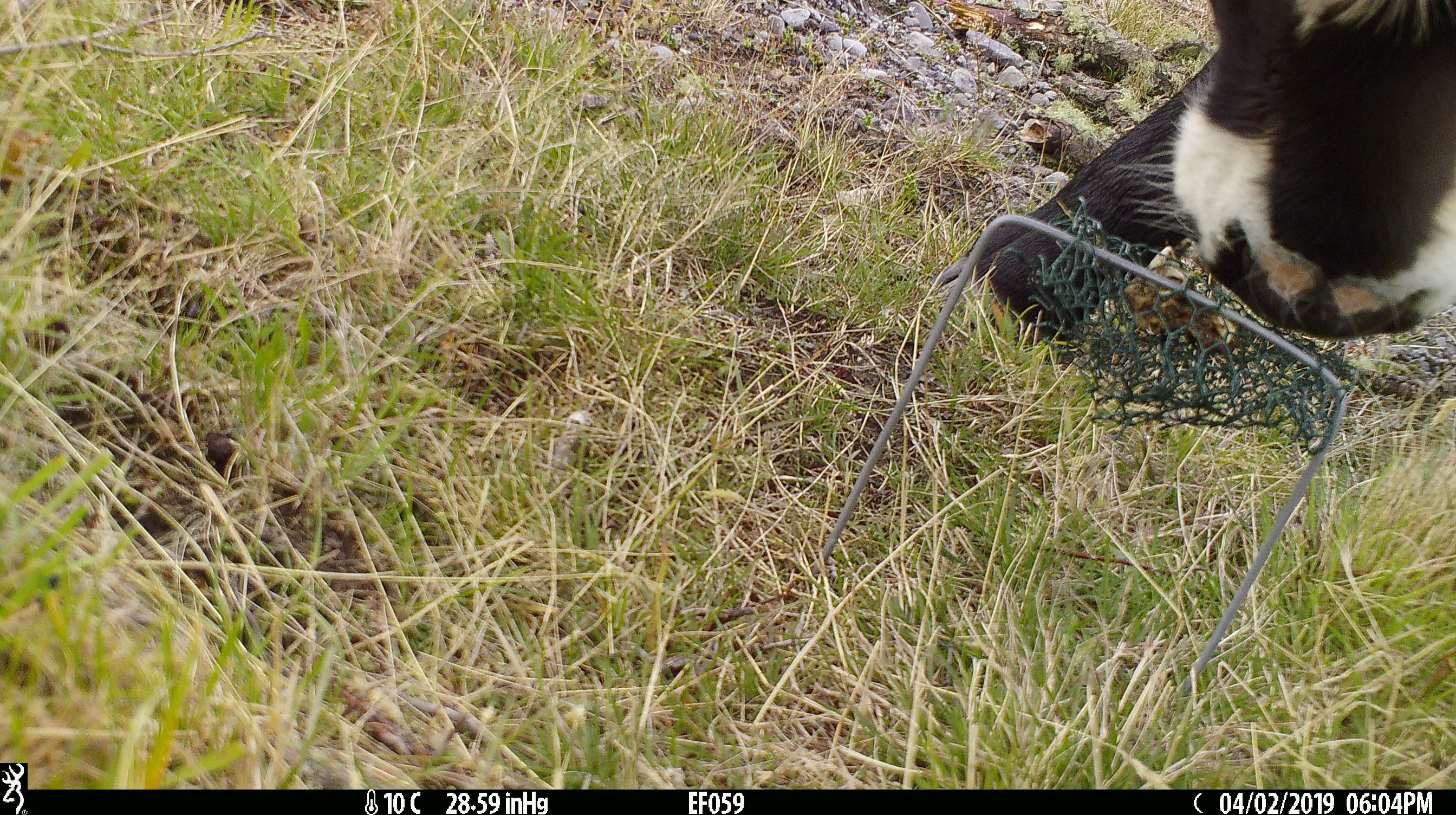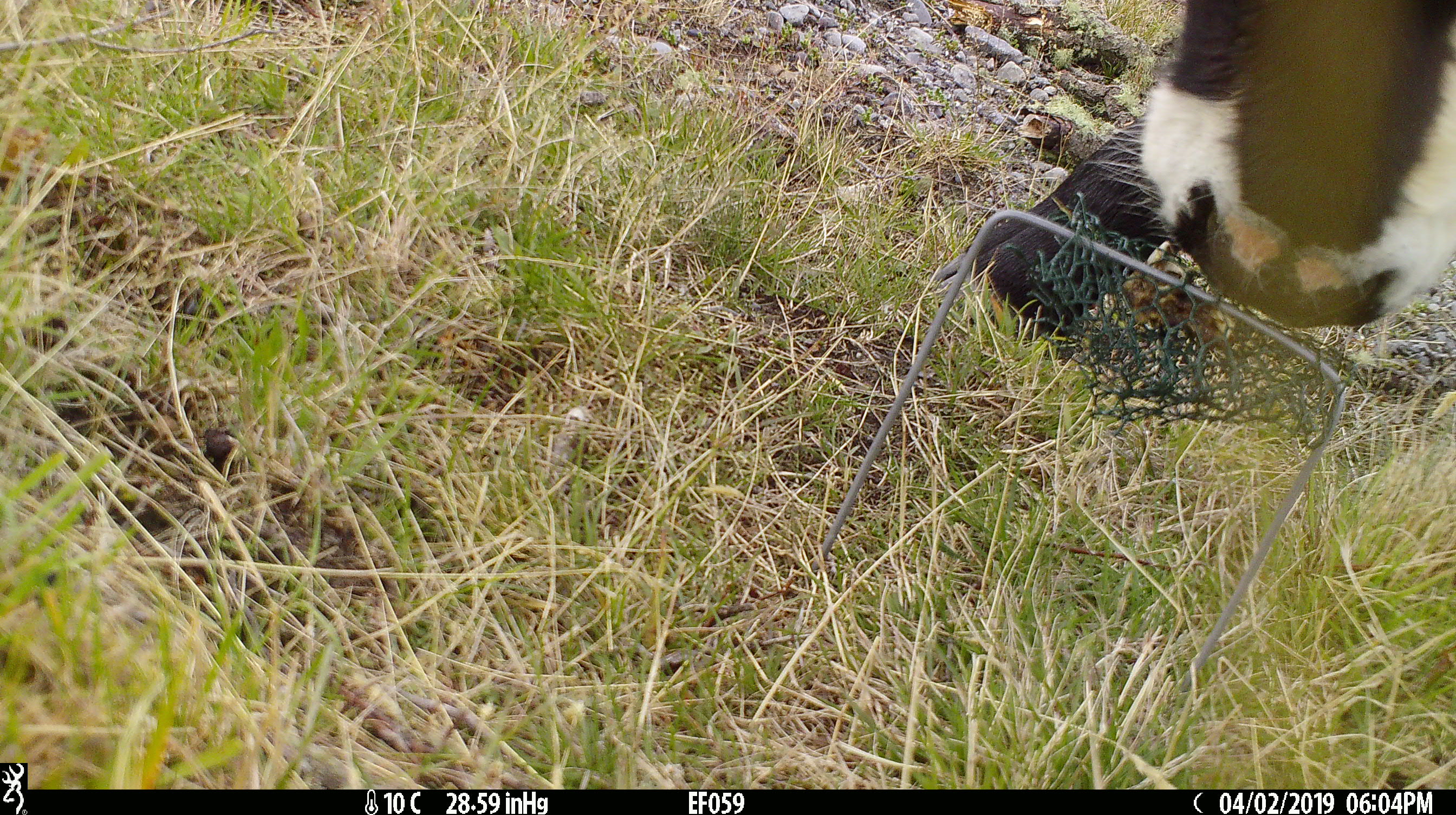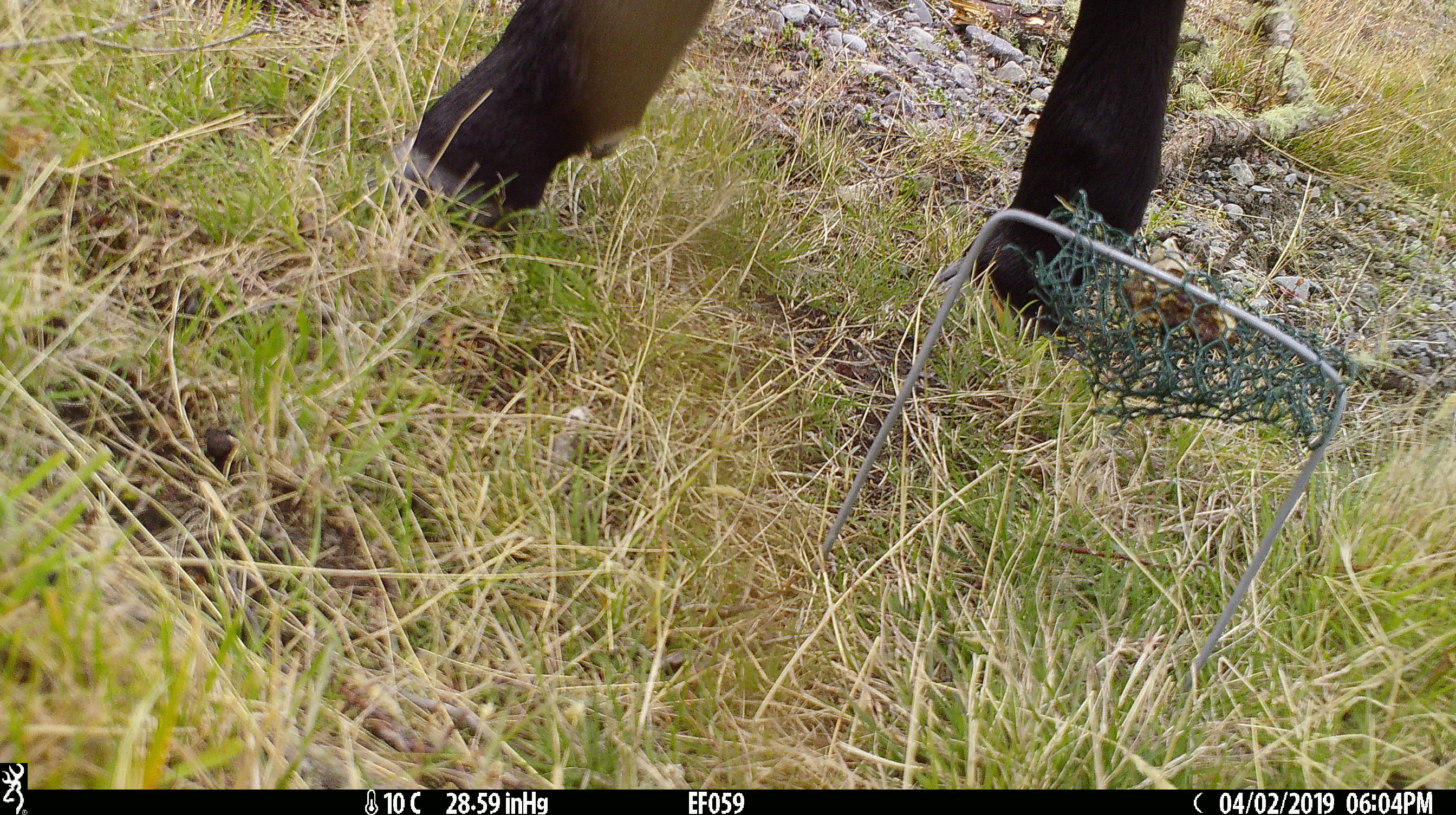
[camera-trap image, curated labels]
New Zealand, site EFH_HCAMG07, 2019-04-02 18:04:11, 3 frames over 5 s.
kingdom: Animalia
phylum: Chordata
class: Mammalia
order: Artiodactyla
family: Bovidae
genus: Bos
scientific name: Bos taurus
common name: domestic cow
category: cow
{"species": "cow (domestic cow) (Bos taurus)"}